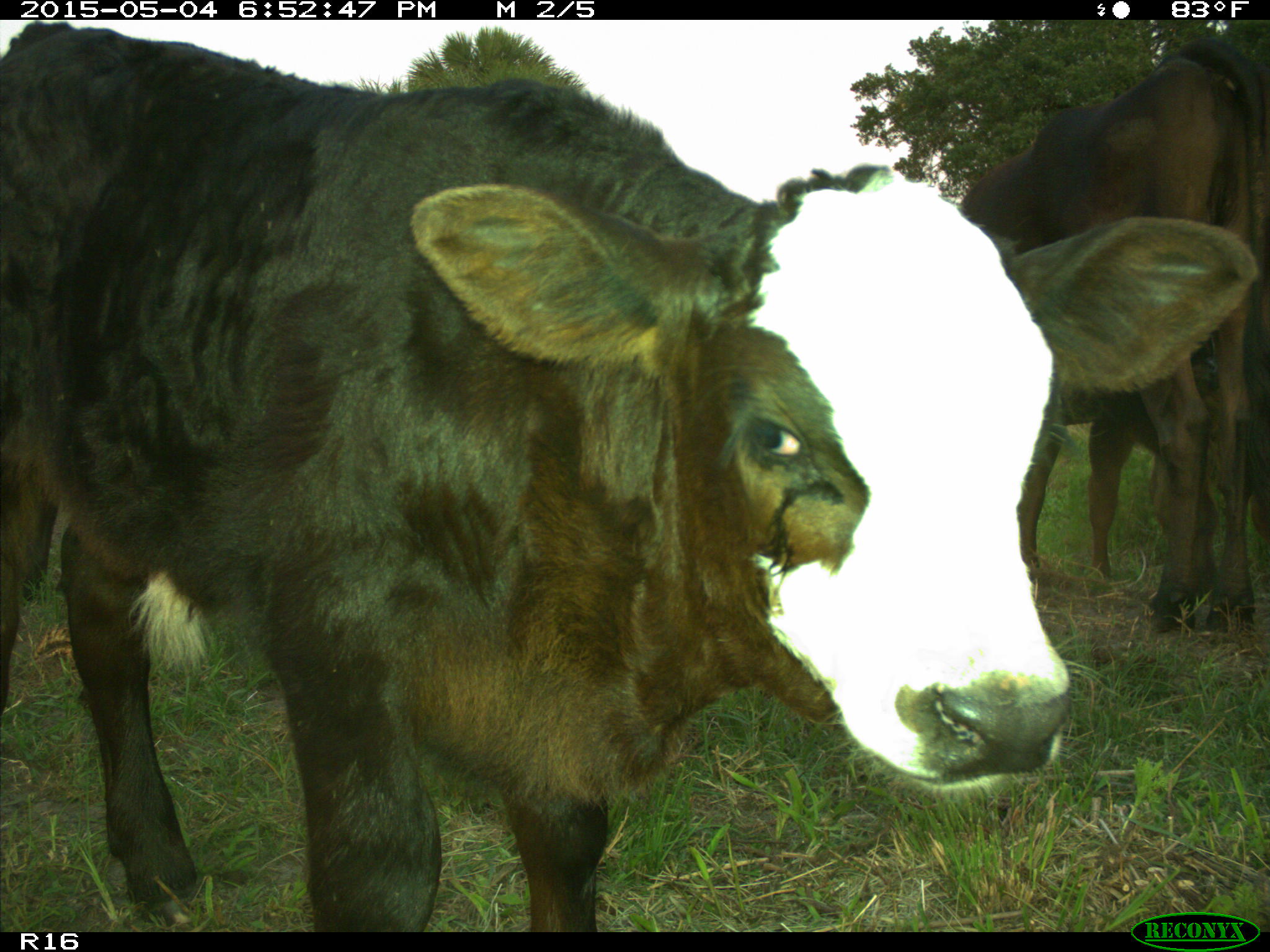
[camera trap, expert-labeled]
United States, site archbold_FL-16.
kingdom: Animalia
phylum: Chordata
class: Mammalia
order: Artiodactyla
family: Bovidae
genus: Bos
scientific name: Bos taurus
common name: domestic cow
Bos taurus (domestic cow).